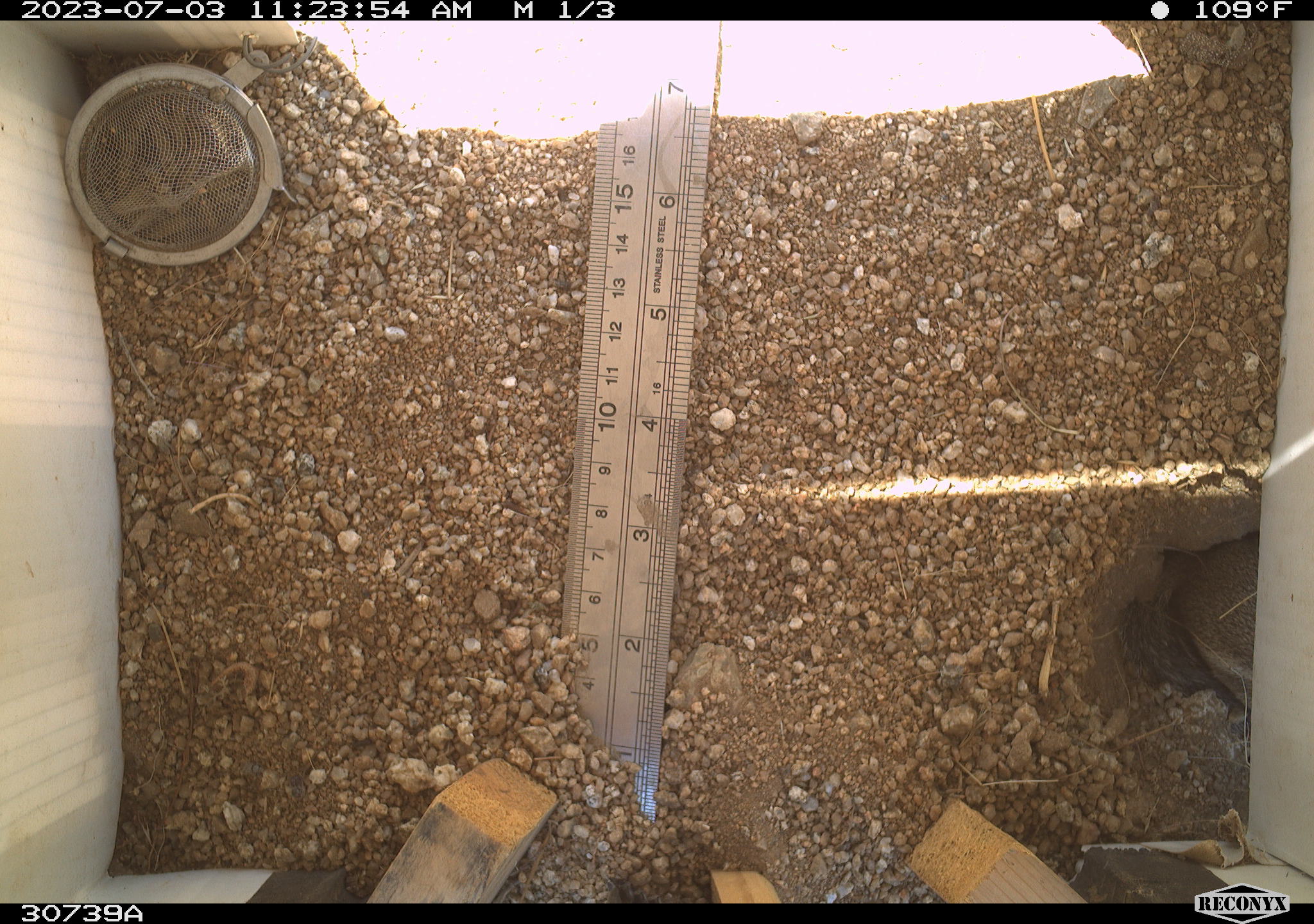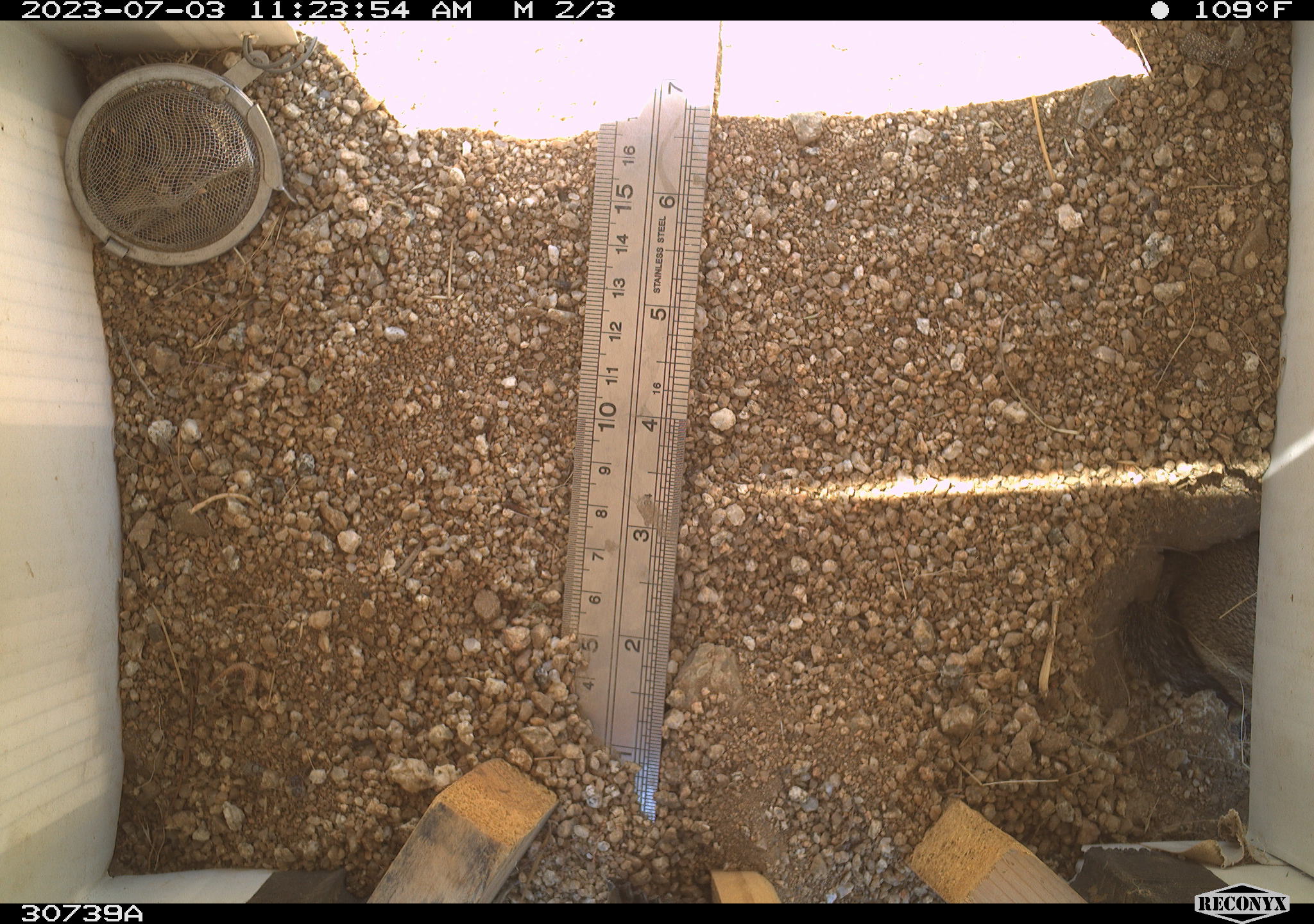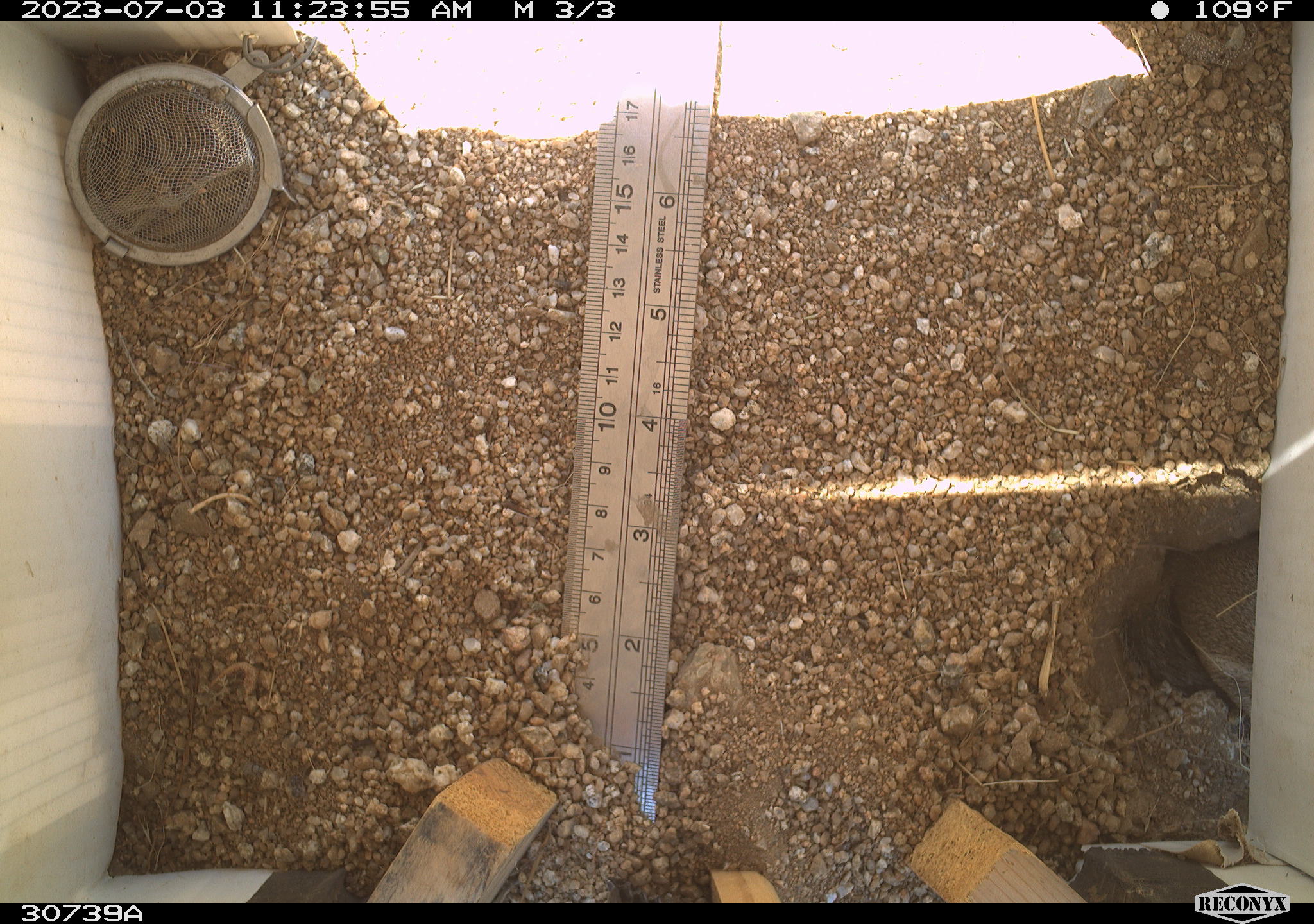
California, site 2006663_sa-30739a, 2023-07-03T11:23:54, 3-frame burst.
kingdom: Animalia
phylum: Chordata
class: Mammalia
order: Rodentia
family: Sciuridae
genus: Ammospermophilus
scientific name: Ammospermophilus leucurus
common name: white-tailed antelope squirrel